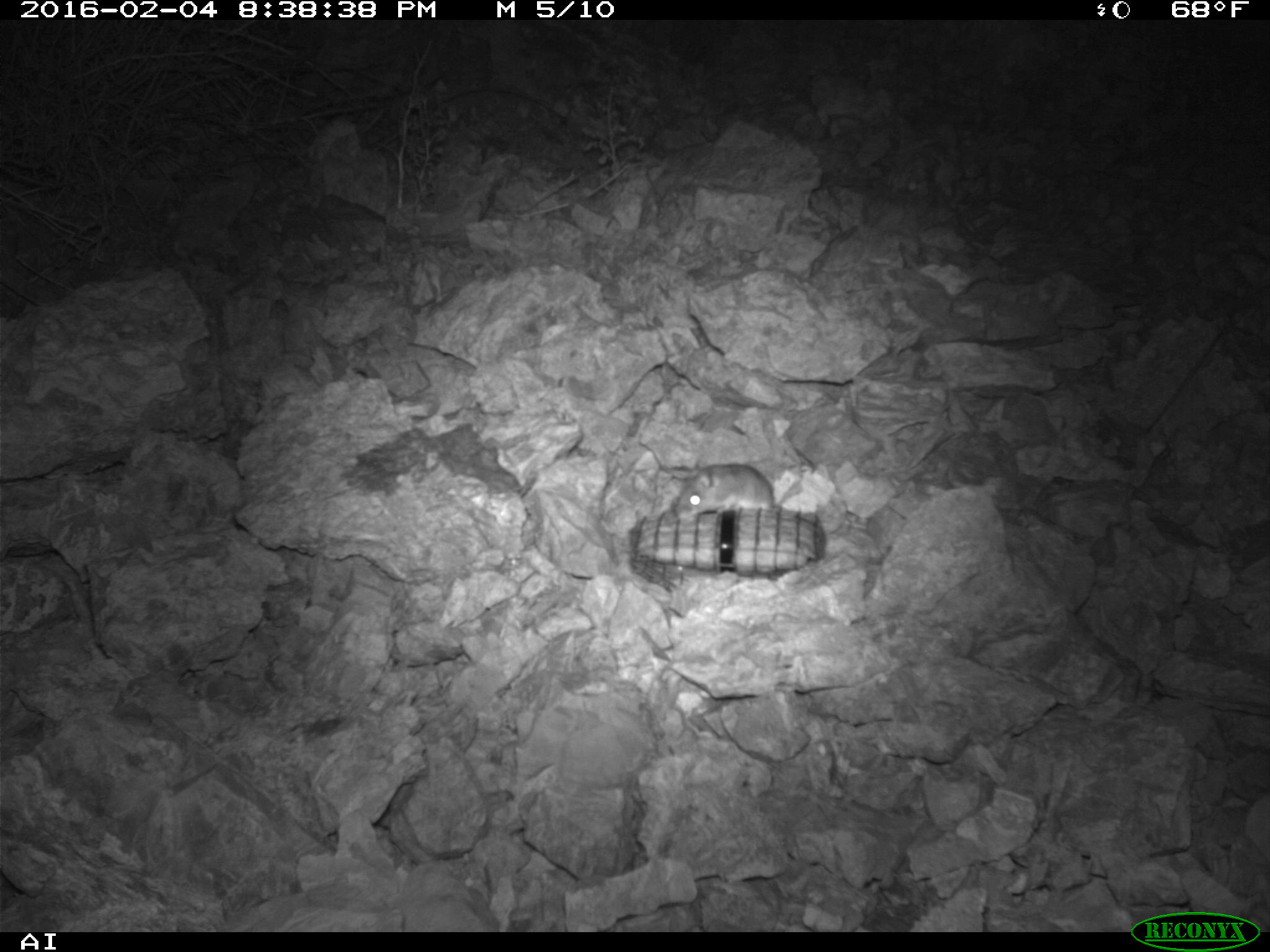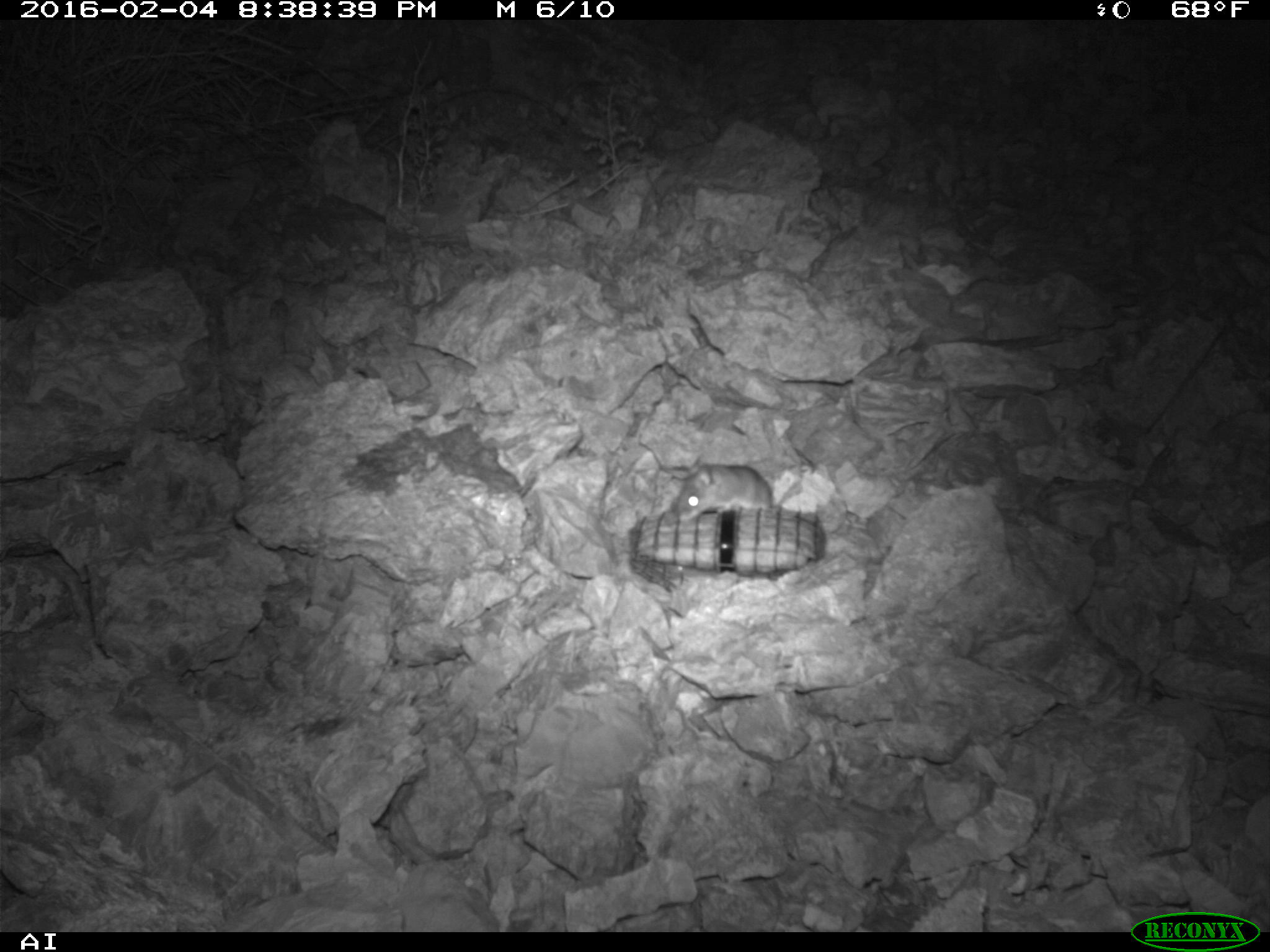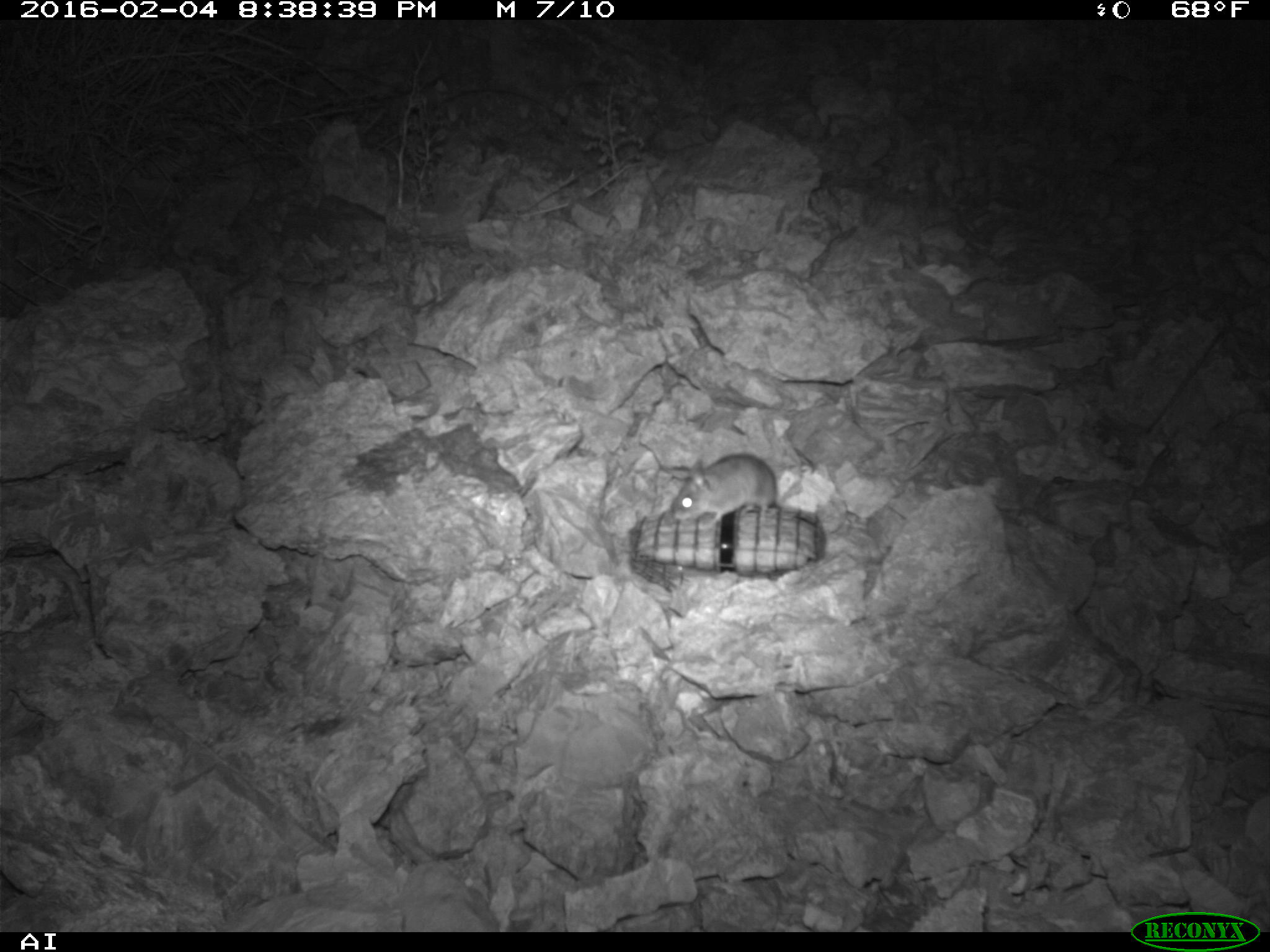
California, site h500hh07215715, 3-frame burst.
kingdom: Animalia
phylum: Chordata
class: Mammalia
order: Rodentia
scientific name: Rodentia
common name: rodent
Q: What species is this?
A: Rodent (Rodentia).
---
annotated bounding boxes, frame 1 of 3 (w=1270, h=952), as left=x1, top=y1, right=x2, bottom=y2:
rodent: left=674, top=461, right=786, bottom=520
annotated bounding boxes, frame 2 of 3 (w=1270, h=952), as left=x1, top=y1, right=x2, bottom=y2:
rodent: left=668, top=462, right=804, bottom=519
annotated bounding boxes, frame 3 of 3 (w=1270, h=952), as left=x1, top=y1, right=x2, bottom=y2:
rodent: left=670, top=452, right=802, bottom=529